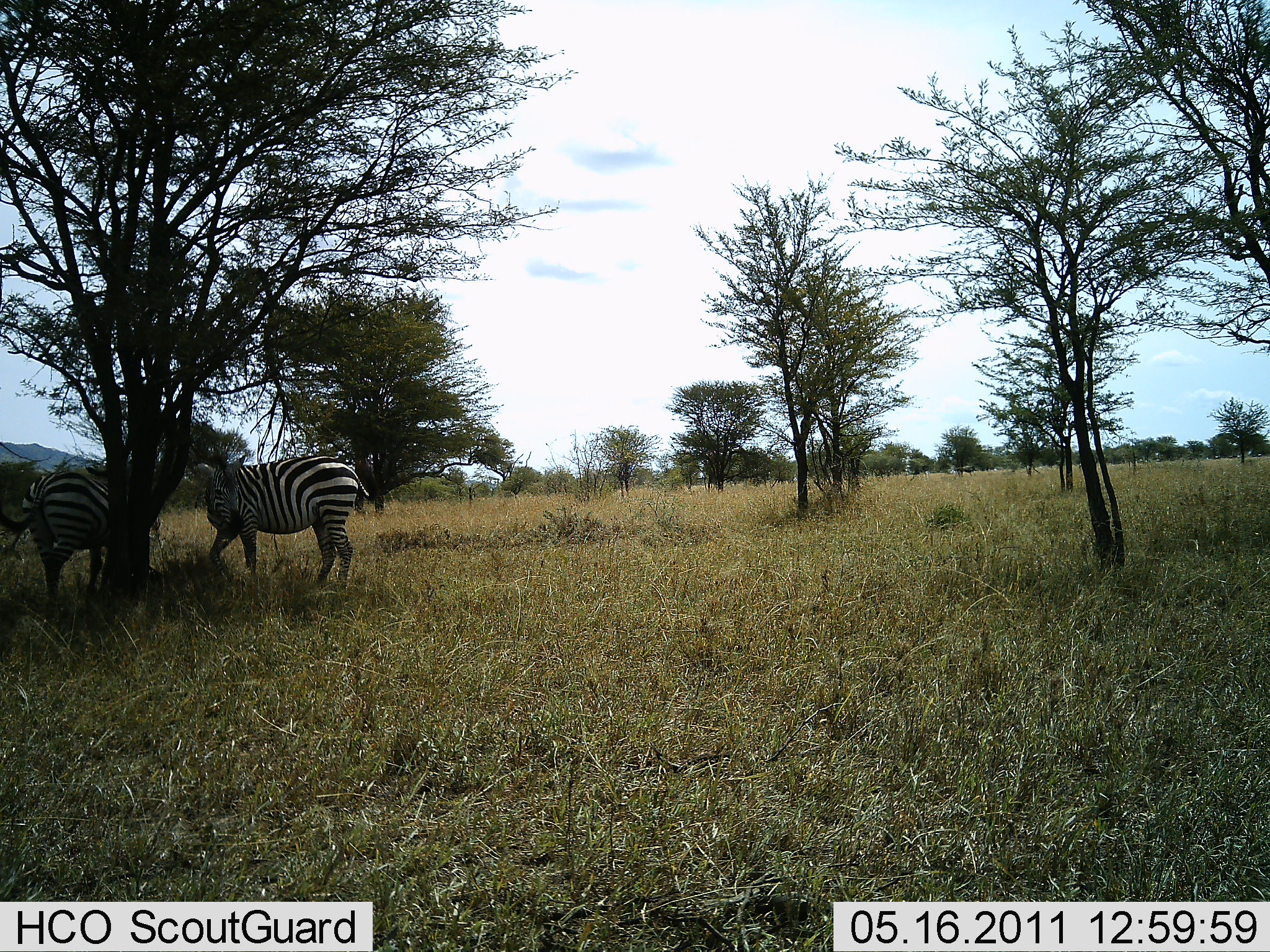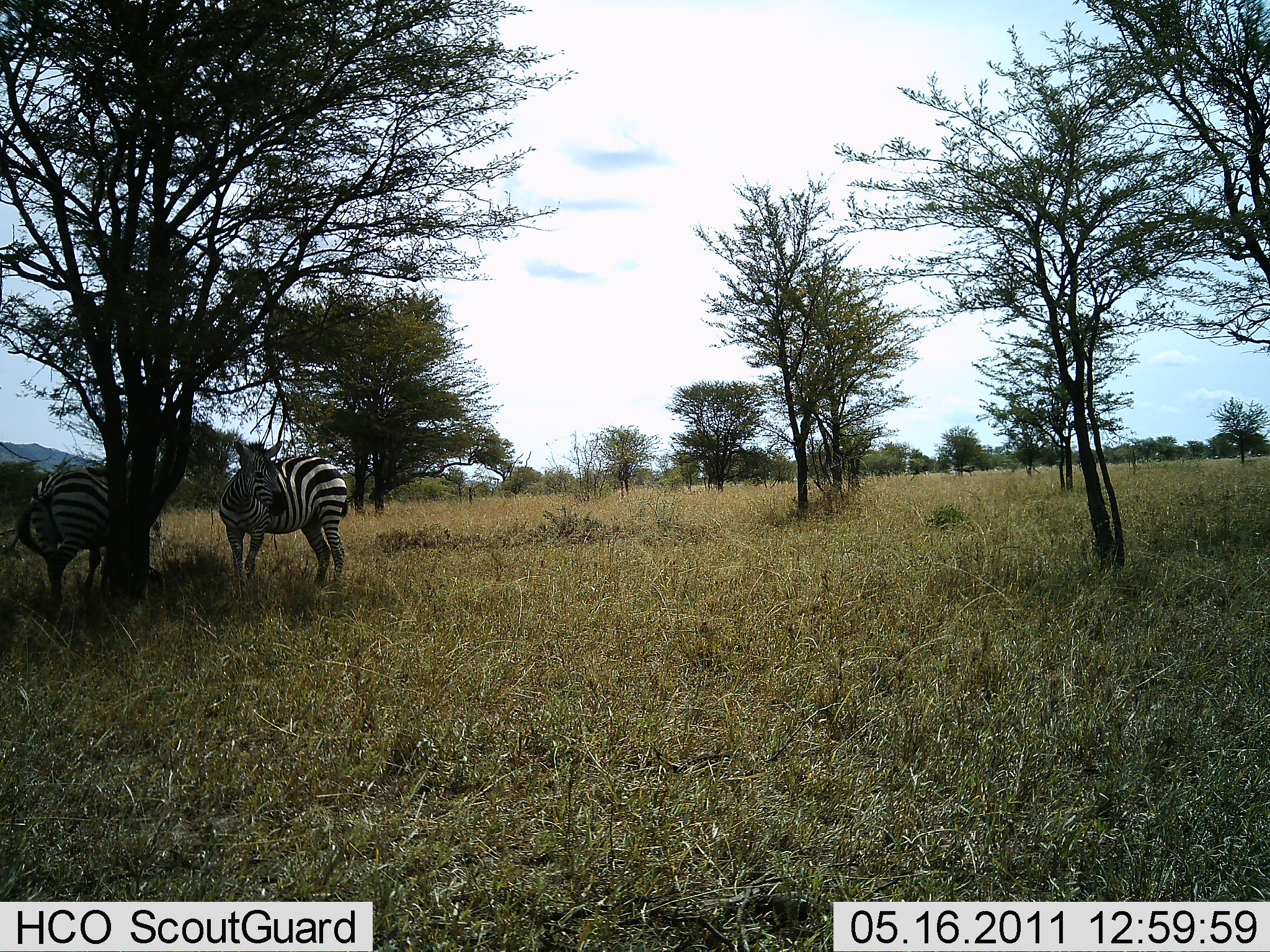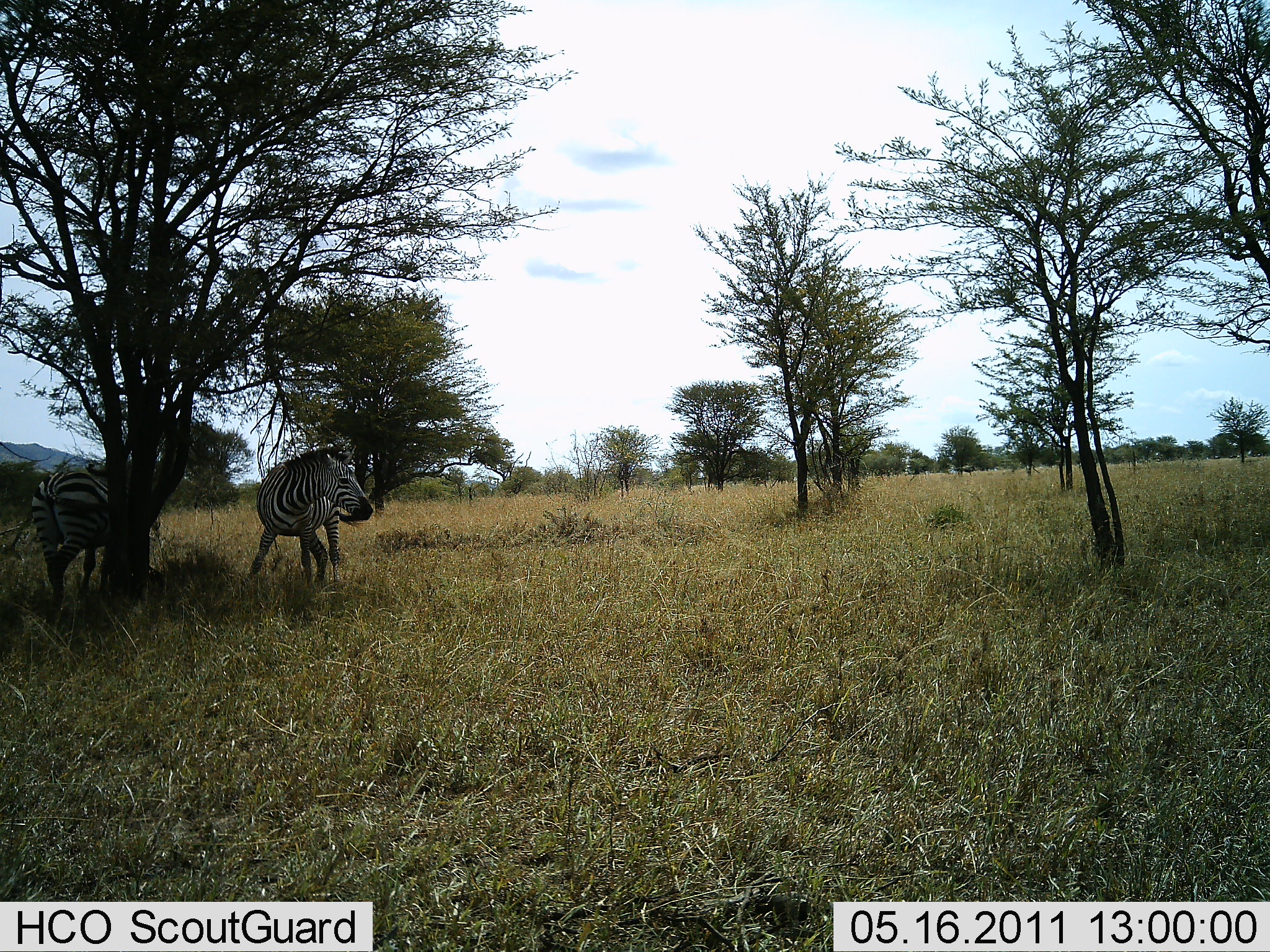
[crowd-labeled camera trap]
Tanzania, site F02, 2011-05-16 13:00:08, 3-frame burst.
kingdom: Animalia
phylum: Chordata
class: Mammalia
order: Perissodactyla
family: Equidae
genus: Equus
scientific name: Equus quagga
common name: plains zebra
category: zebra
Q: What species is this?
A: Zebra (plains zebra) (Equus quagga).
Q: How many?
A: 2.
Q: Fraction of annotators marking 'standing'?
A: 80%.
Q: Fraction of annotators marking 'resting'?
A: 20%.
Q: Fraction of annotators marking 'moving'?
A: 40%.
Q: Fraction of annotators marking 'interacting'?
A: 0%.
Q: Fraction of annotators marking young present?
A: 0%.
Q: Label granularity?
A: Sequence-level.